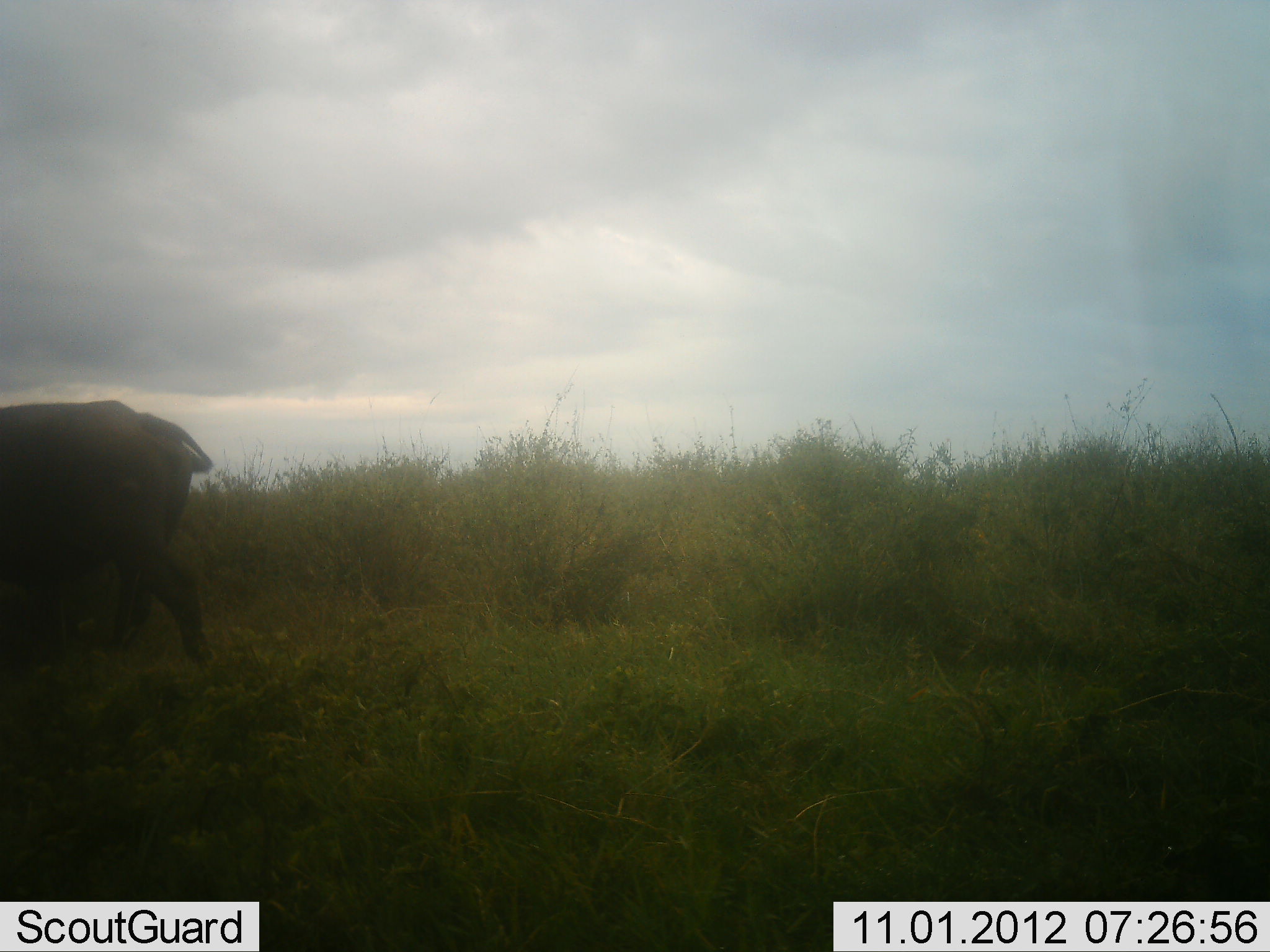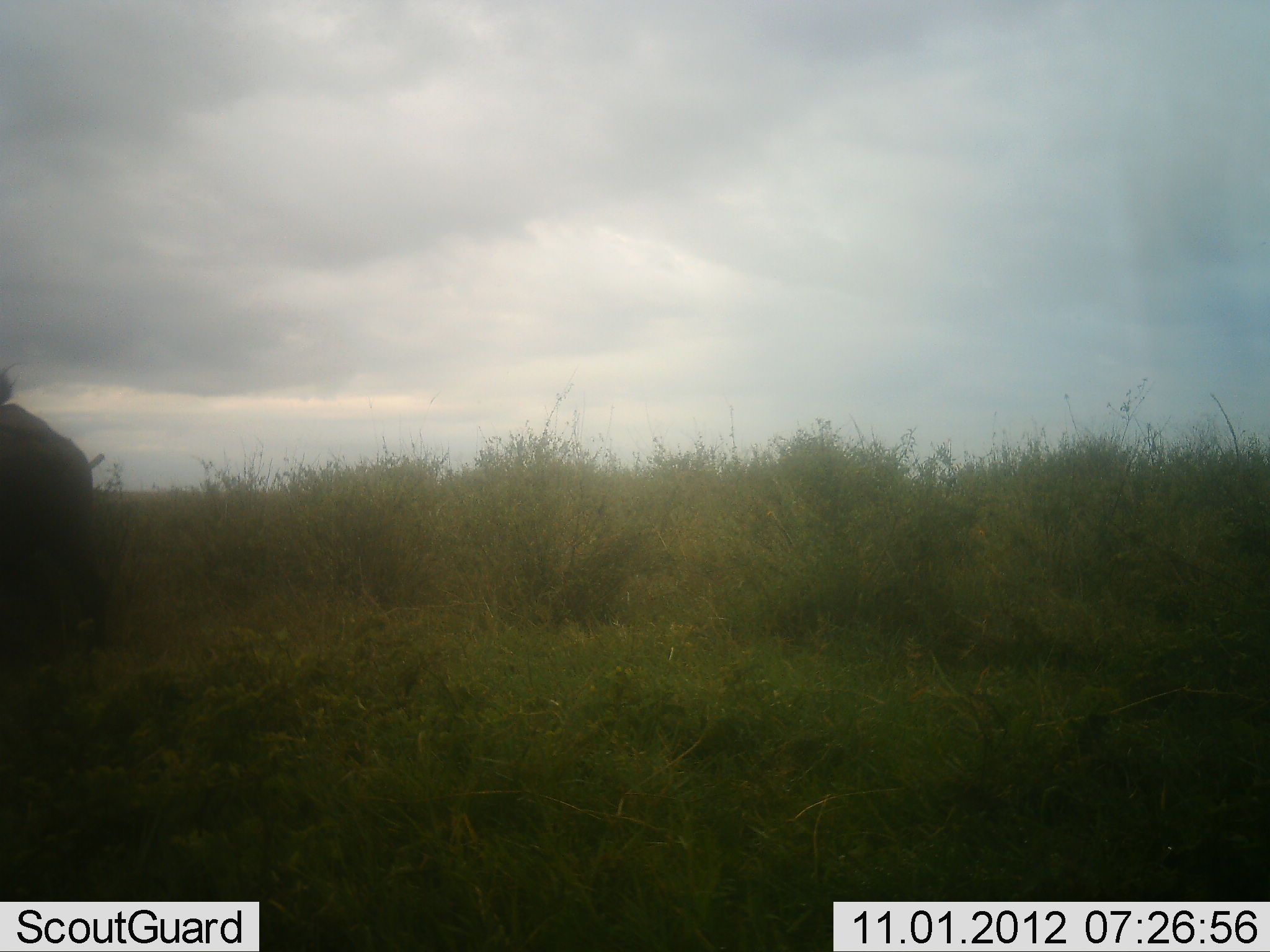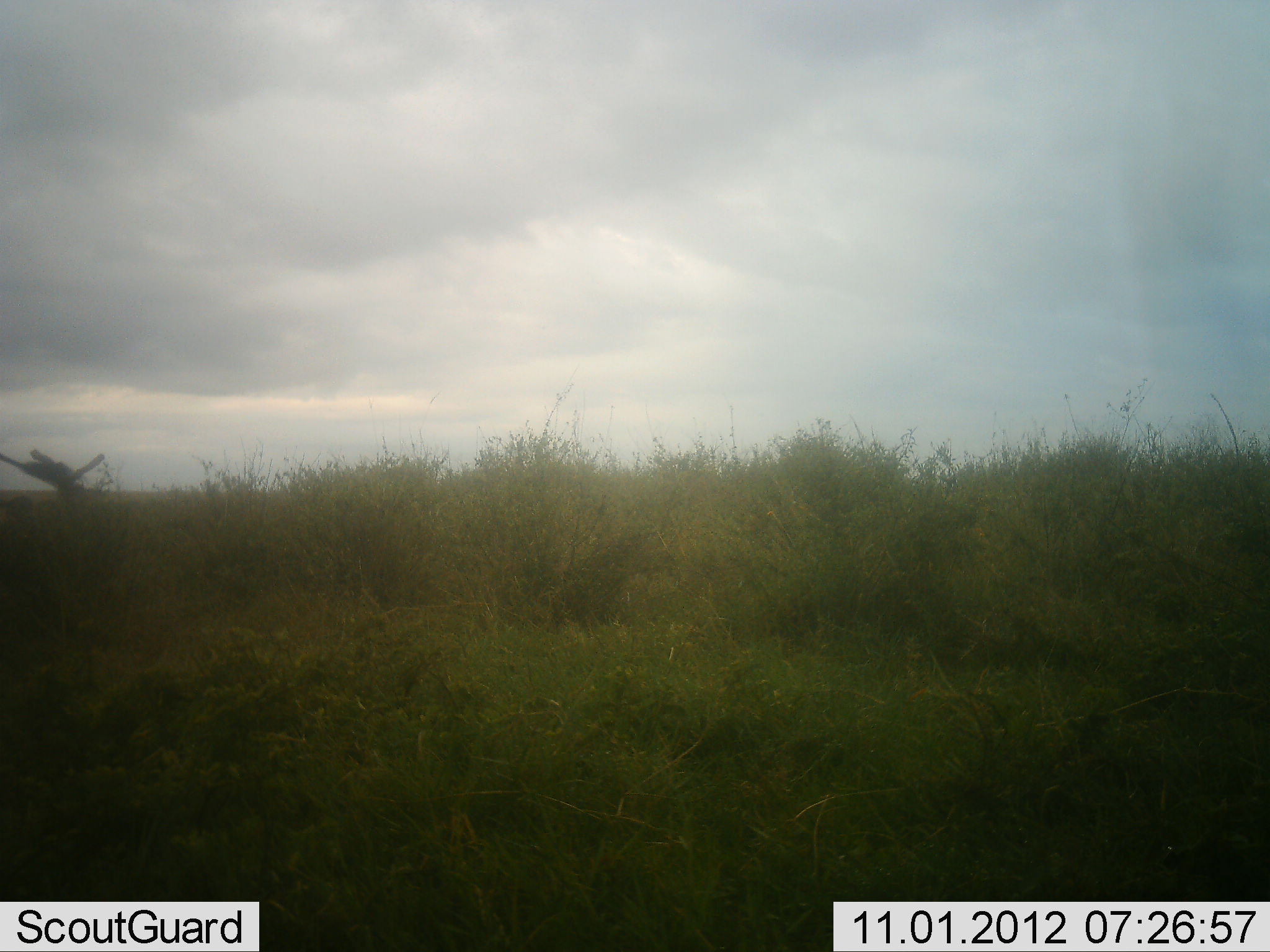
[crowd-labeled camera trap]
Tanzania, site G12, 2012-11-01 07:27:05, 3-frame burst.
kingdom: Animalia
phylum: Chordata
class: Mammalia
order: Artiodactyla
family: Bovidae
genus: Syncerus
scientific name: Syncerus caffer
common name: cape buffalo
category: buffalo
Buffalo (cape buffalo) (Syncerus caffer), count 1. Behavior (volunteer vote fractions): standing 0%, resting 0%, moving 100%, interacting 0%. Young present (vote fraction): 0%. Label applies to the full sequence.